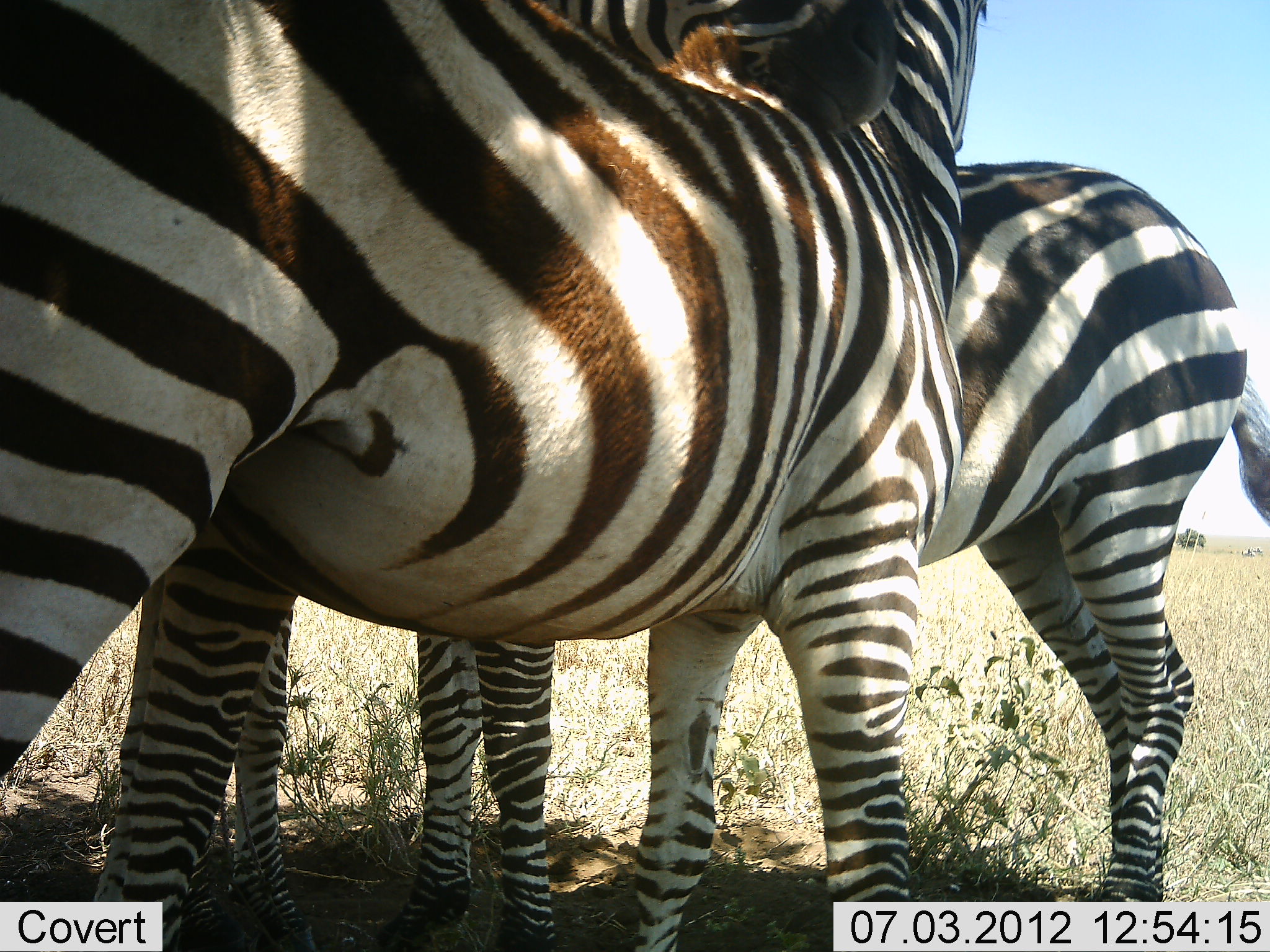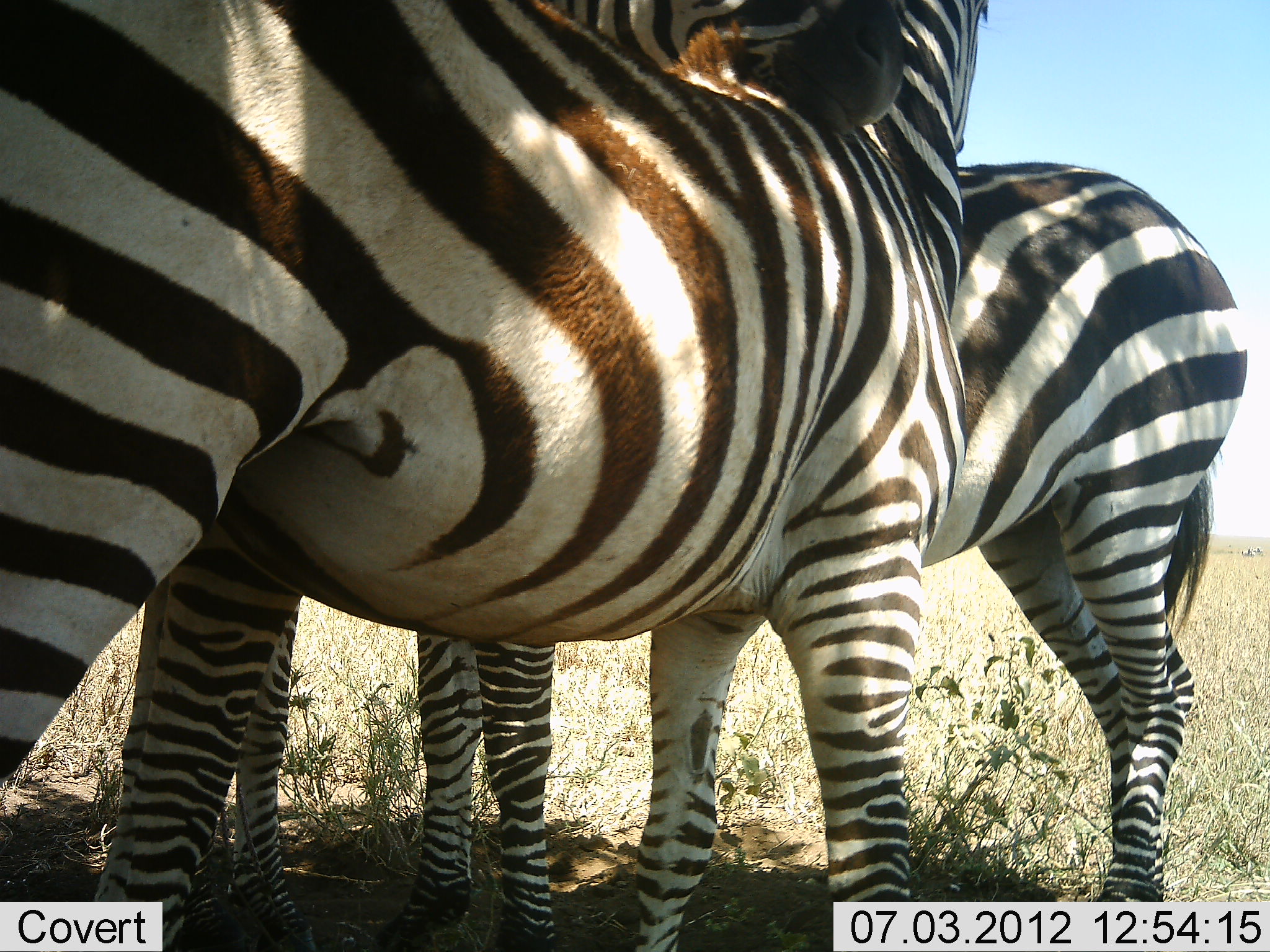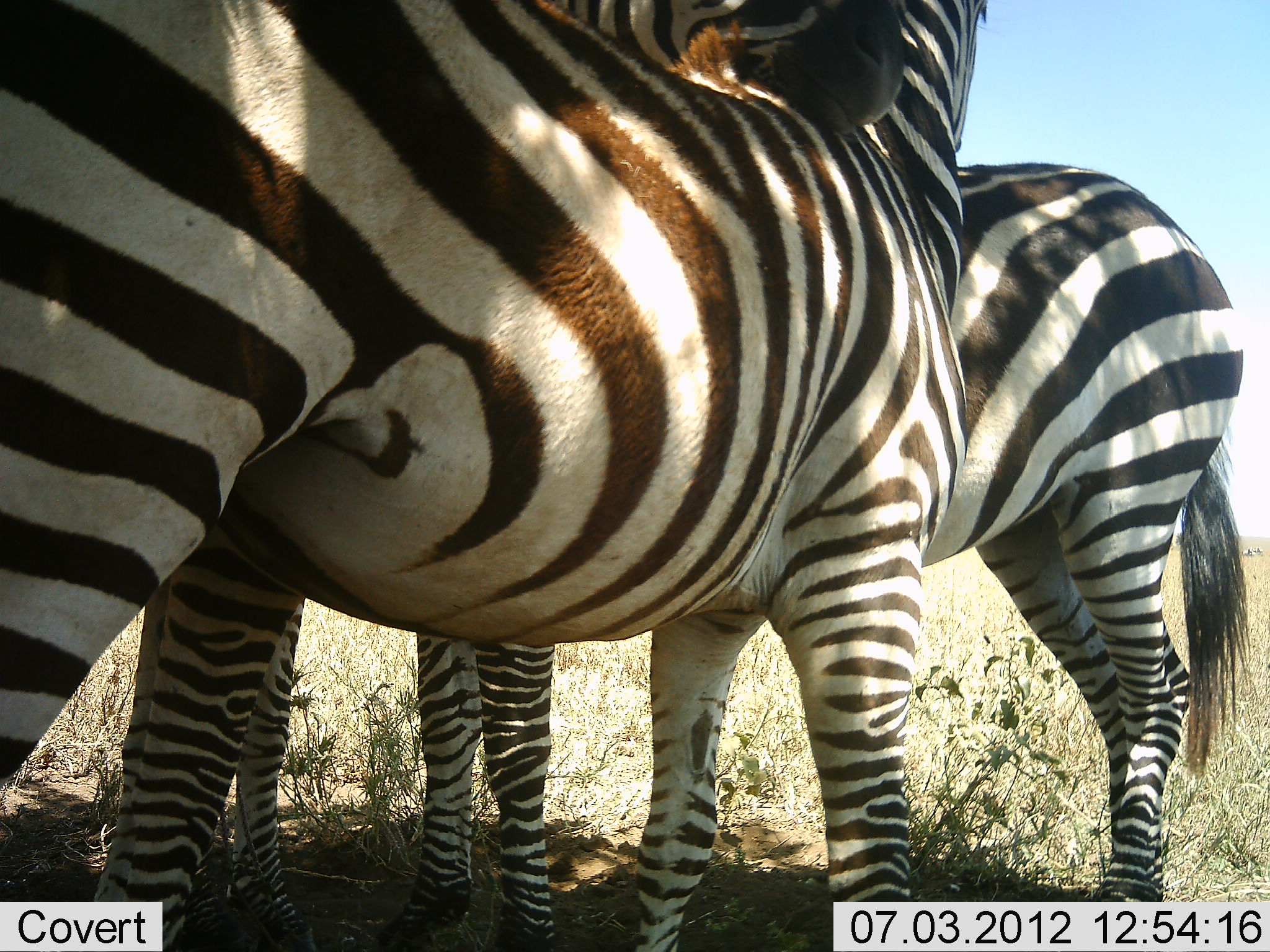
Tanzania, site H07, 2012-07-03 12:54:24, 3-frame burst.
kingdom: Animalia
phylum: Chordata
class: Mammalia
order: Perissodactyla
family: Equidae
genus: Equus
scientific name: Equus quagga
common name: plains zebra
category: zebra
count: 3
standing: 89%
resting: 0%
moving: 0%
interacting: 44%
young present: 11%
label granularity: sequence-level